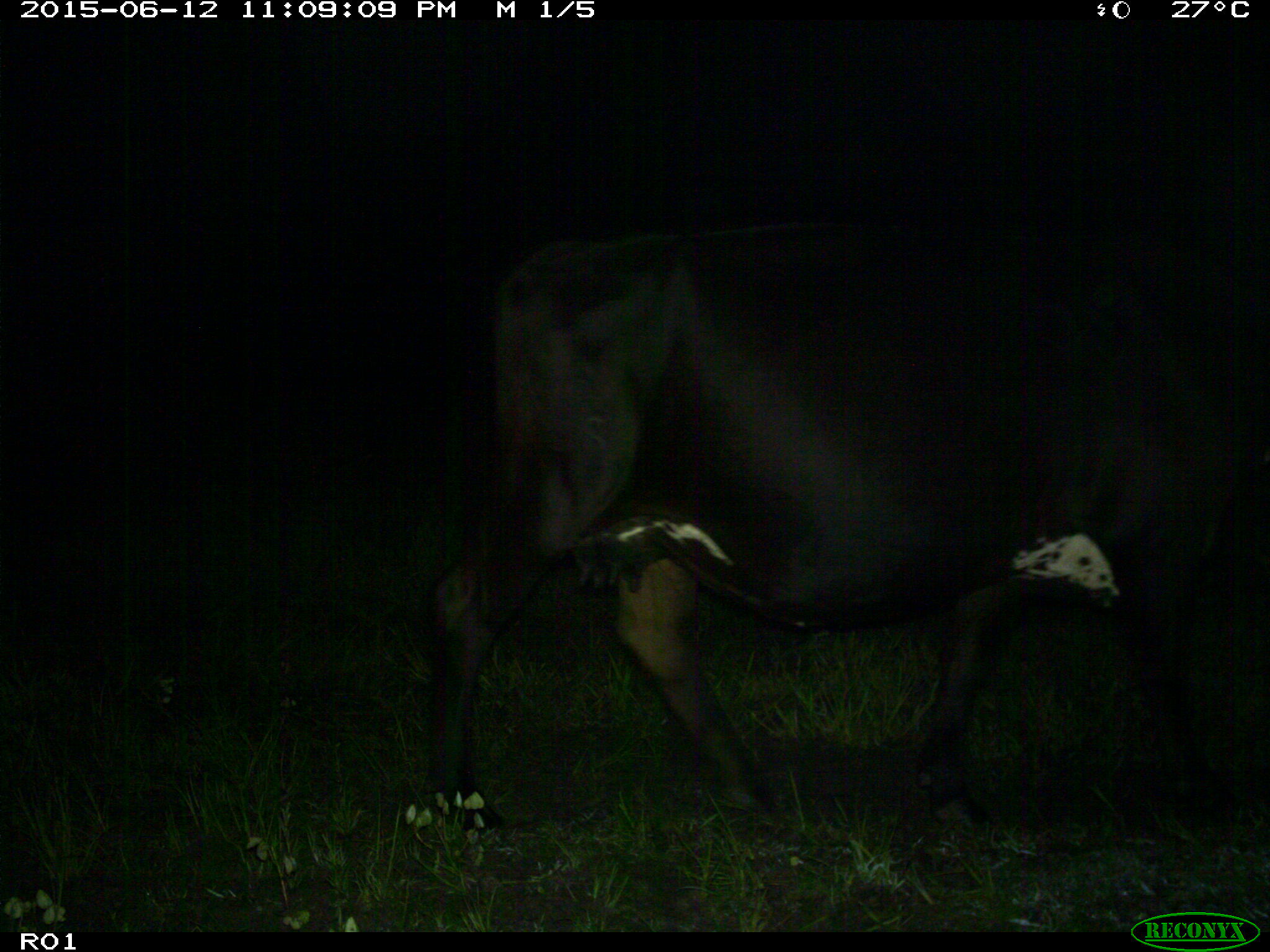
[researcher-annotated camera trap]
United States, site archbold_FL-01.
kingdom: Animalia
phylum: Chordata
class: Mammalia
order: Artiodactyla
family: Bovidae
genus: Bos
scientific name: Bos taurus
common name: domestic cow